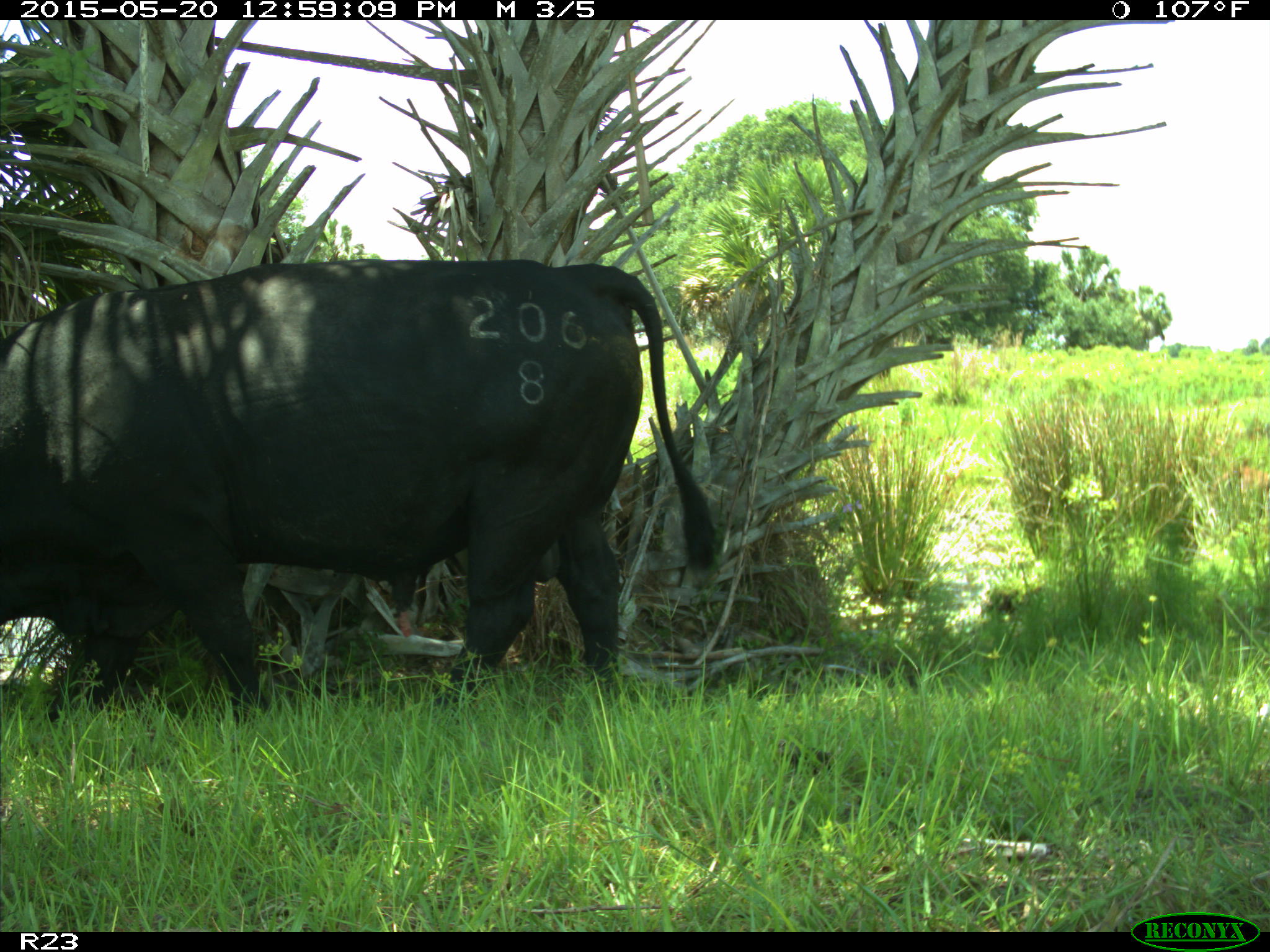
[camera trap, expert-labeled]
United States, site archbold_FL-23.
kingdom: Animalia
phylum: Chordata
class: Mammalia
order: Artiodactyla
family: Bovidae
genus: Bos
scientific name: Bos taurus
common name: domestic cow